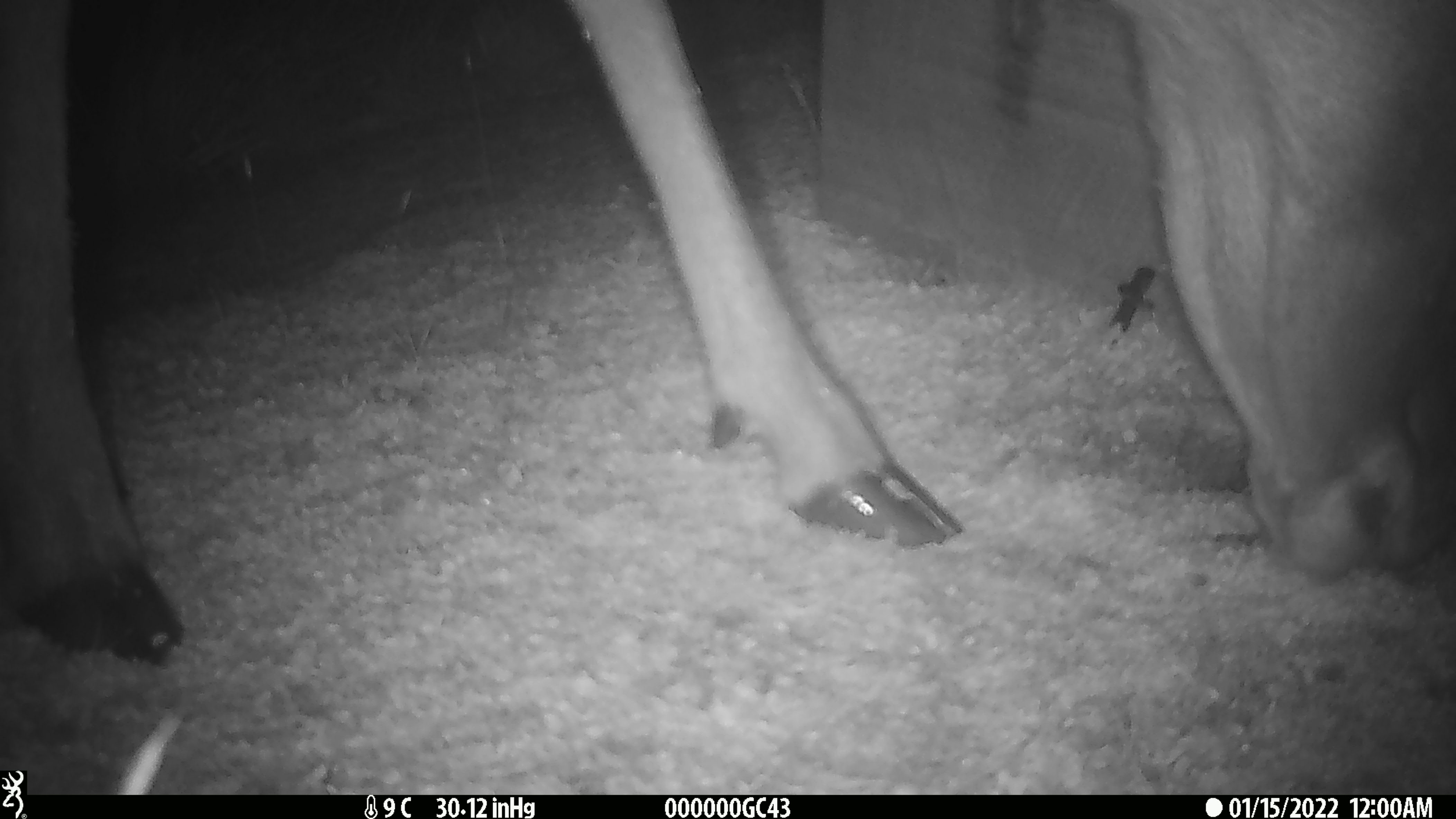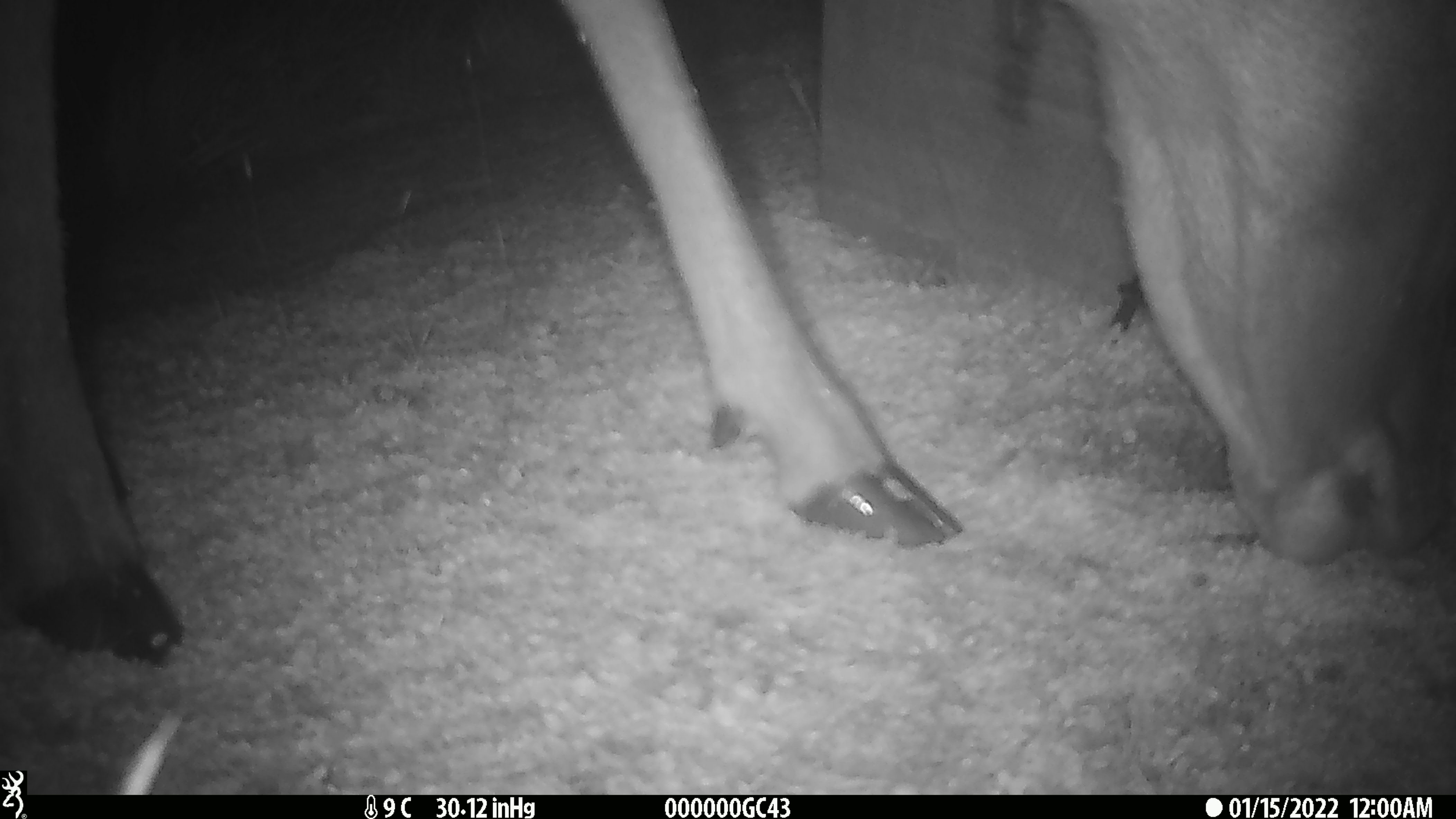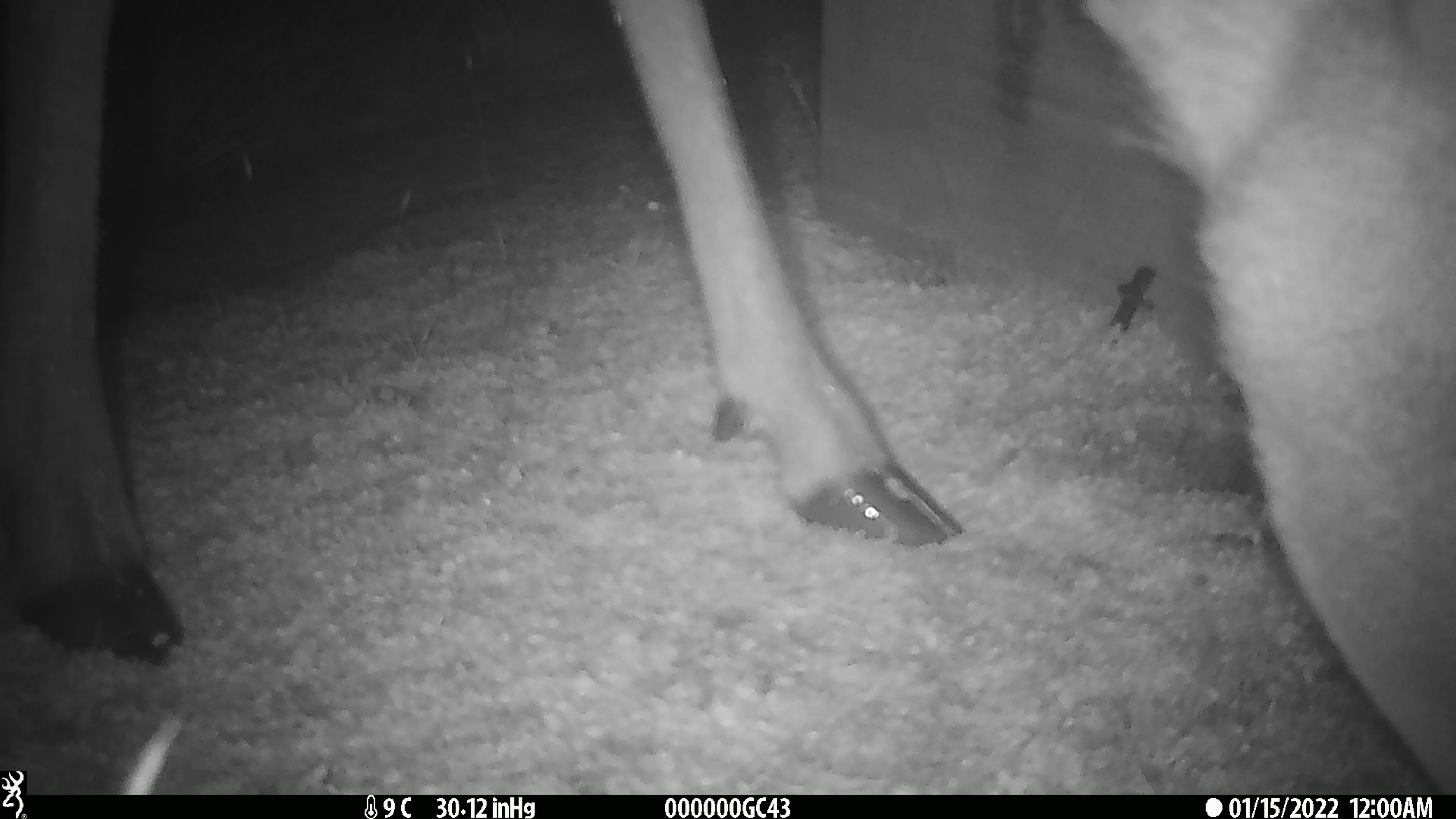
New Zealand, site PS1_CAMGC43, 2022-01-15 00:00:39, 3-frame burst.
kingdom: Animalia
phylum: Chordata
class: Mammalia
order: Artiodactyla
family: Cervidae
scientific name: Cervidae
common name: deer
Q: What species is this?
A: Deer (Cervidae).